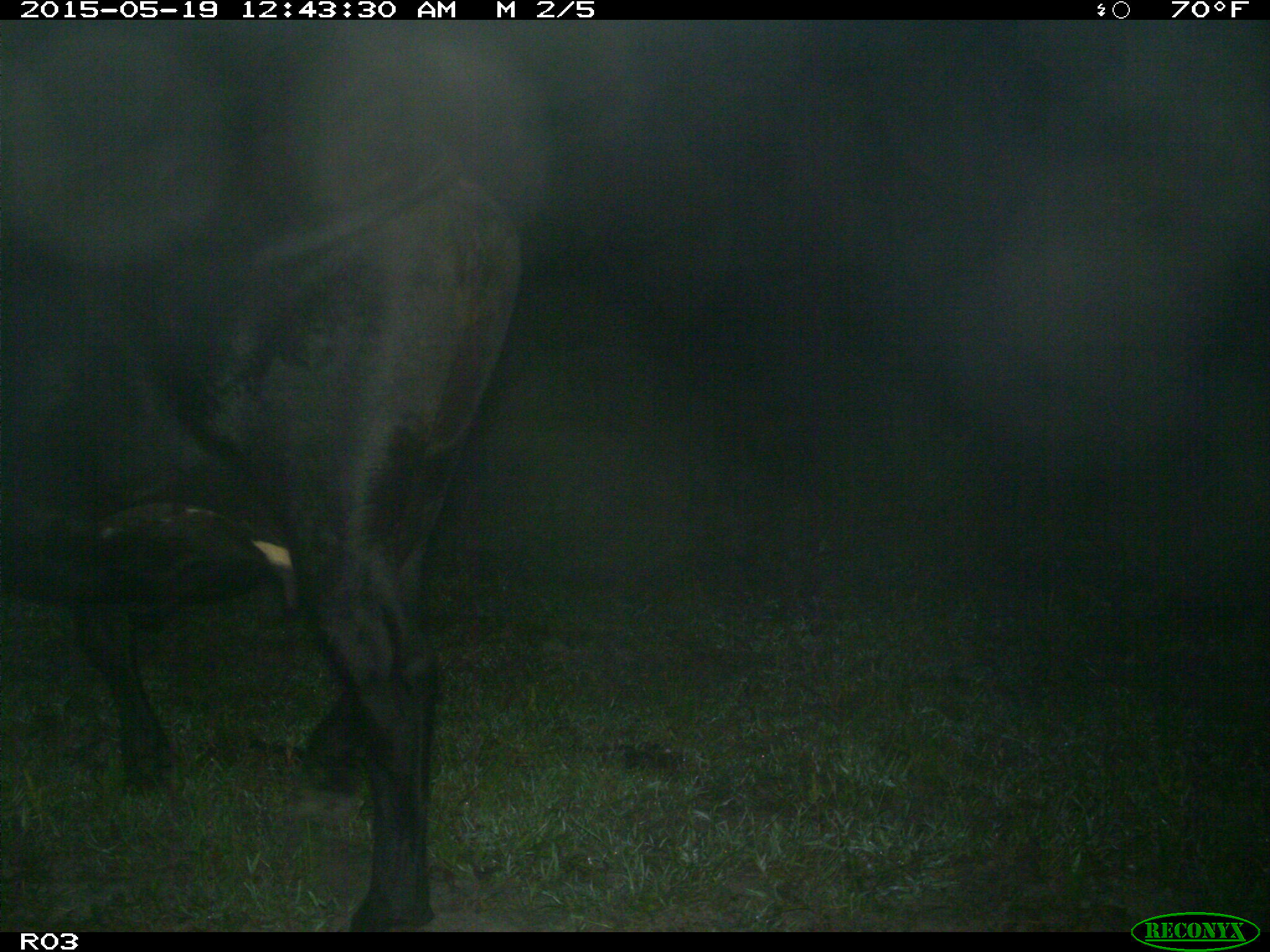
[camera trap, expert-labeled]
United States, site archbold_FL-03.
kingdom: Animalia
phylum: Chordata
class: Mammalia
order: Artiodactyla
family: Bovidae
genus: Bos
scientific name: Bos taurus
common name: domestic cow